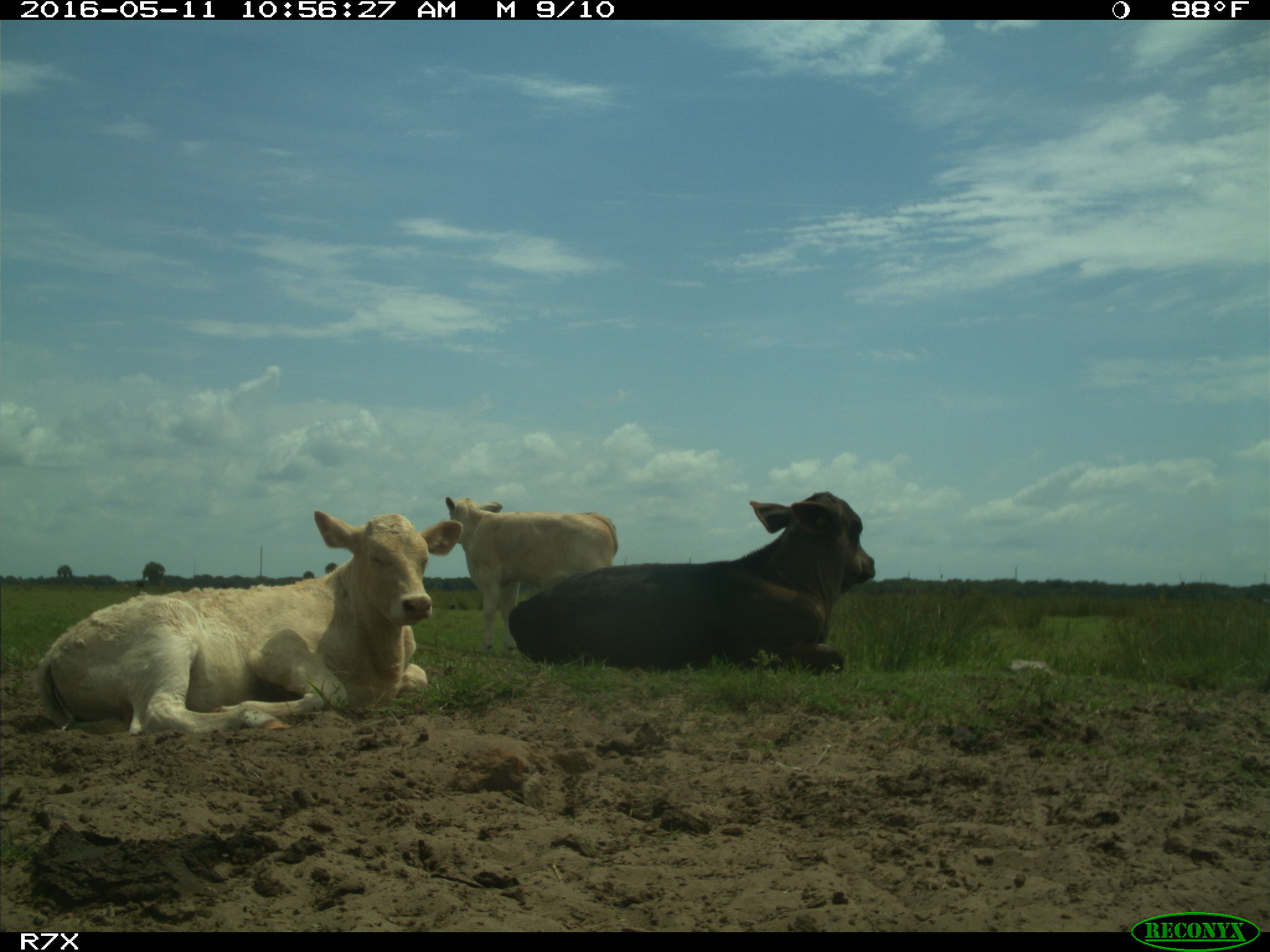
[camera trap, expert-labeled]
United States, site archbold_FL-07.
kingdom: Animalia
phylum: Chordata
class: Mammalia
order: Artiodactyla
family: Bovidae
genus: Bos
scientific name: Bos taurus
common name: domestic cow